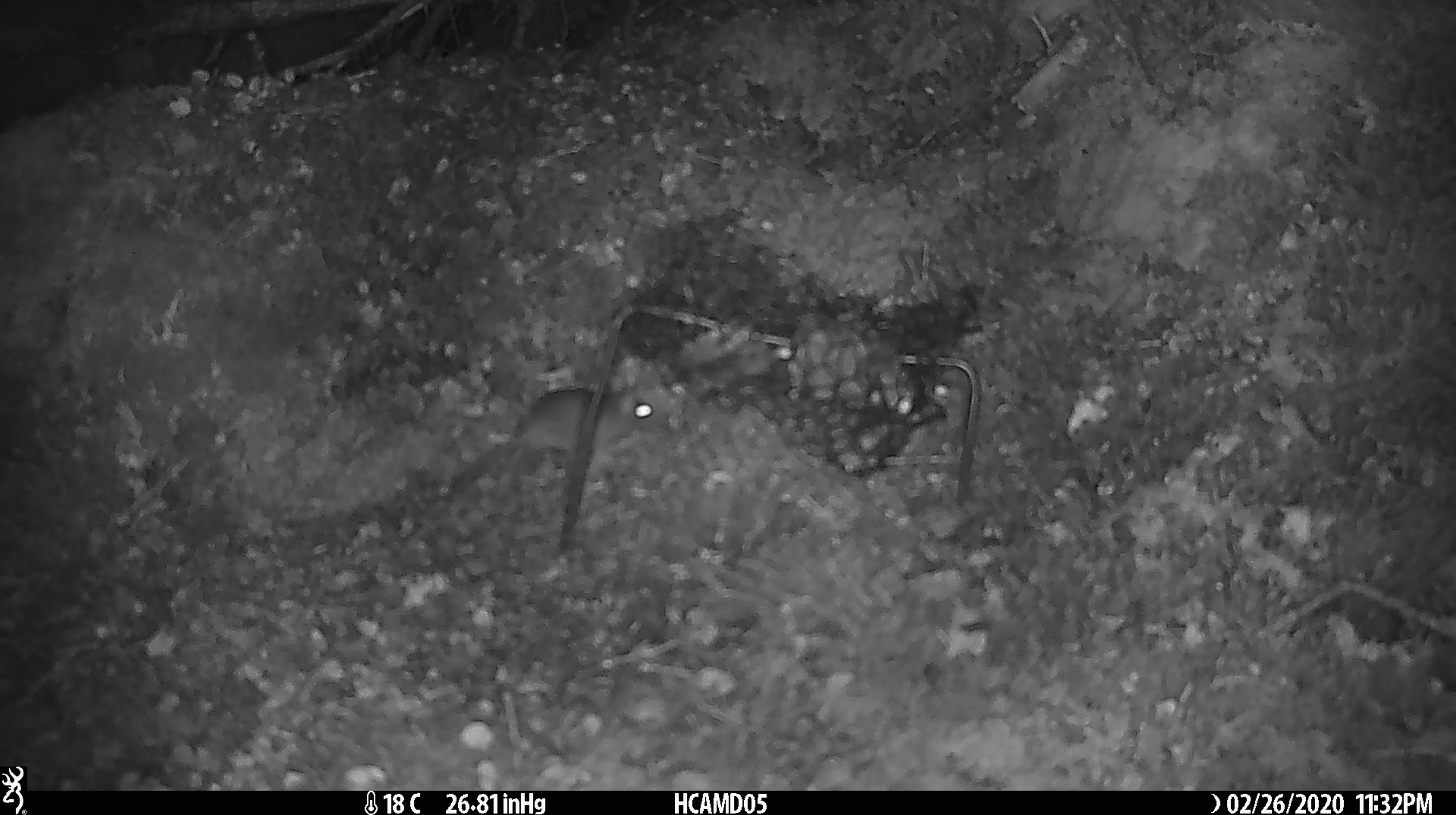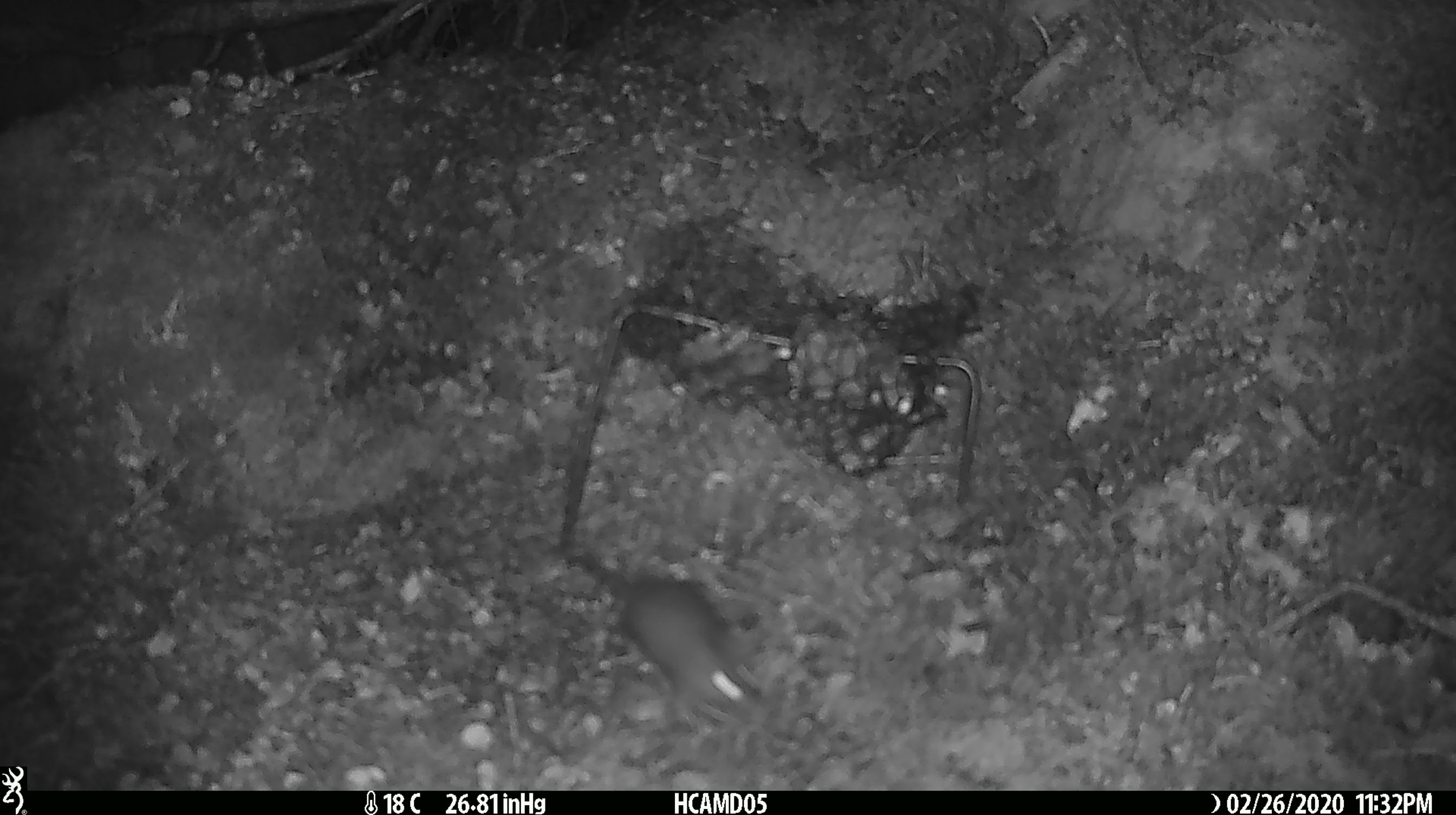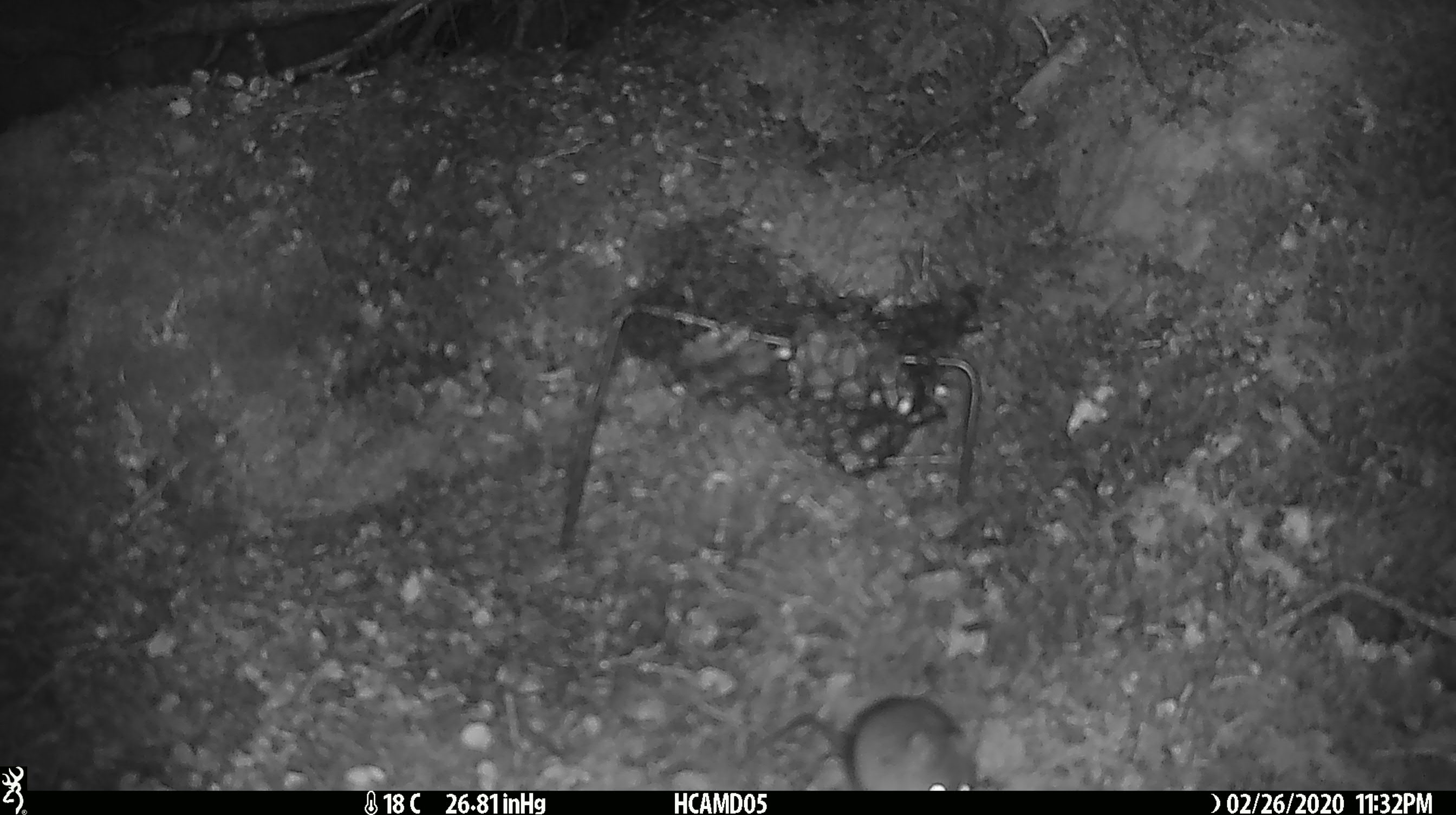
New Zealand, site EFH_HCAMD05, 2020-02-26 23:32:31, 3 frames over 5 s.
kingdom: Animalia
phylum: Chordata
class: Mammalia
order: Rodentia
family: Muridae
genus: Mus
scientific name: Mus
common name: mouse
Mouse (Mus).